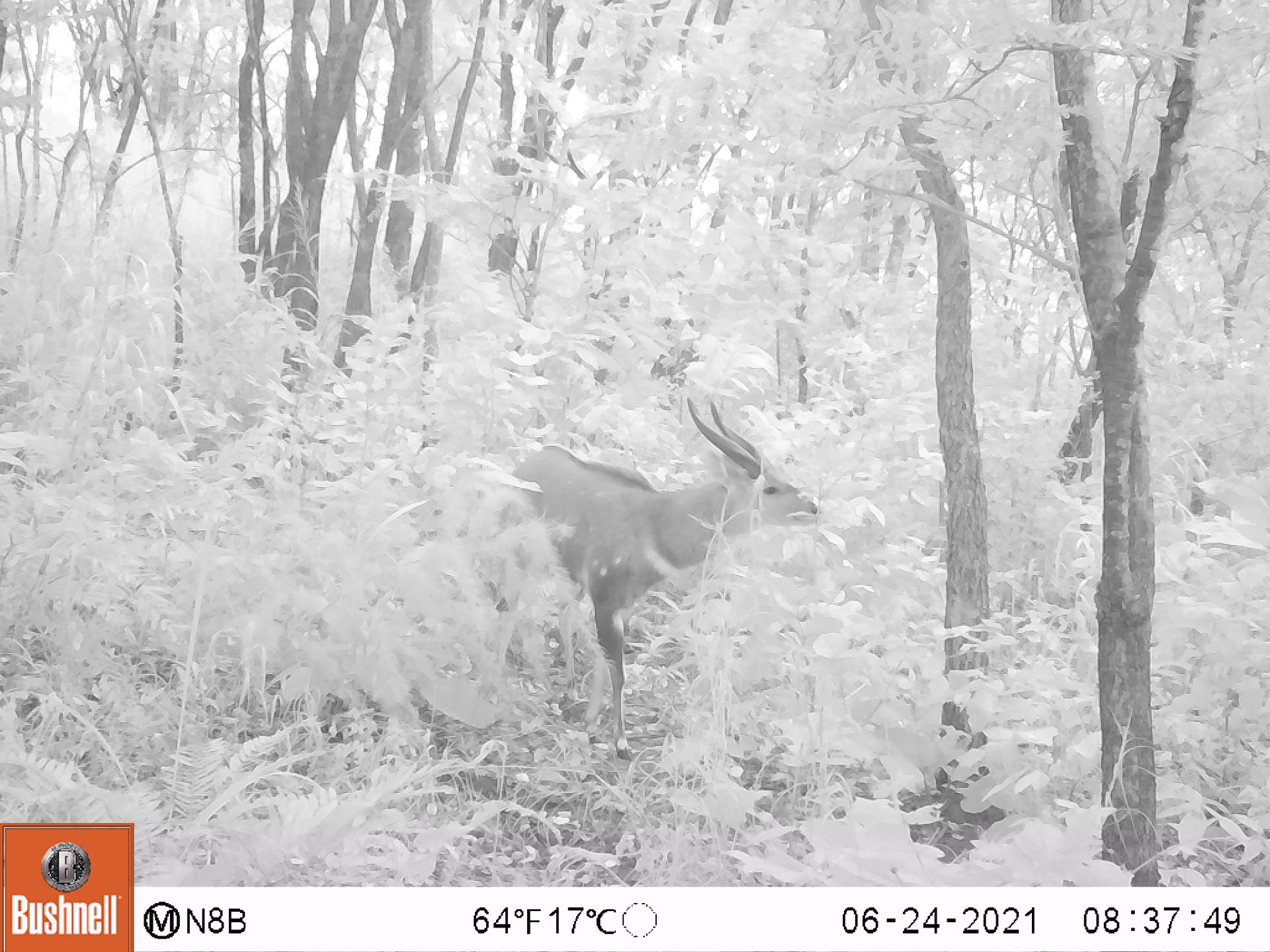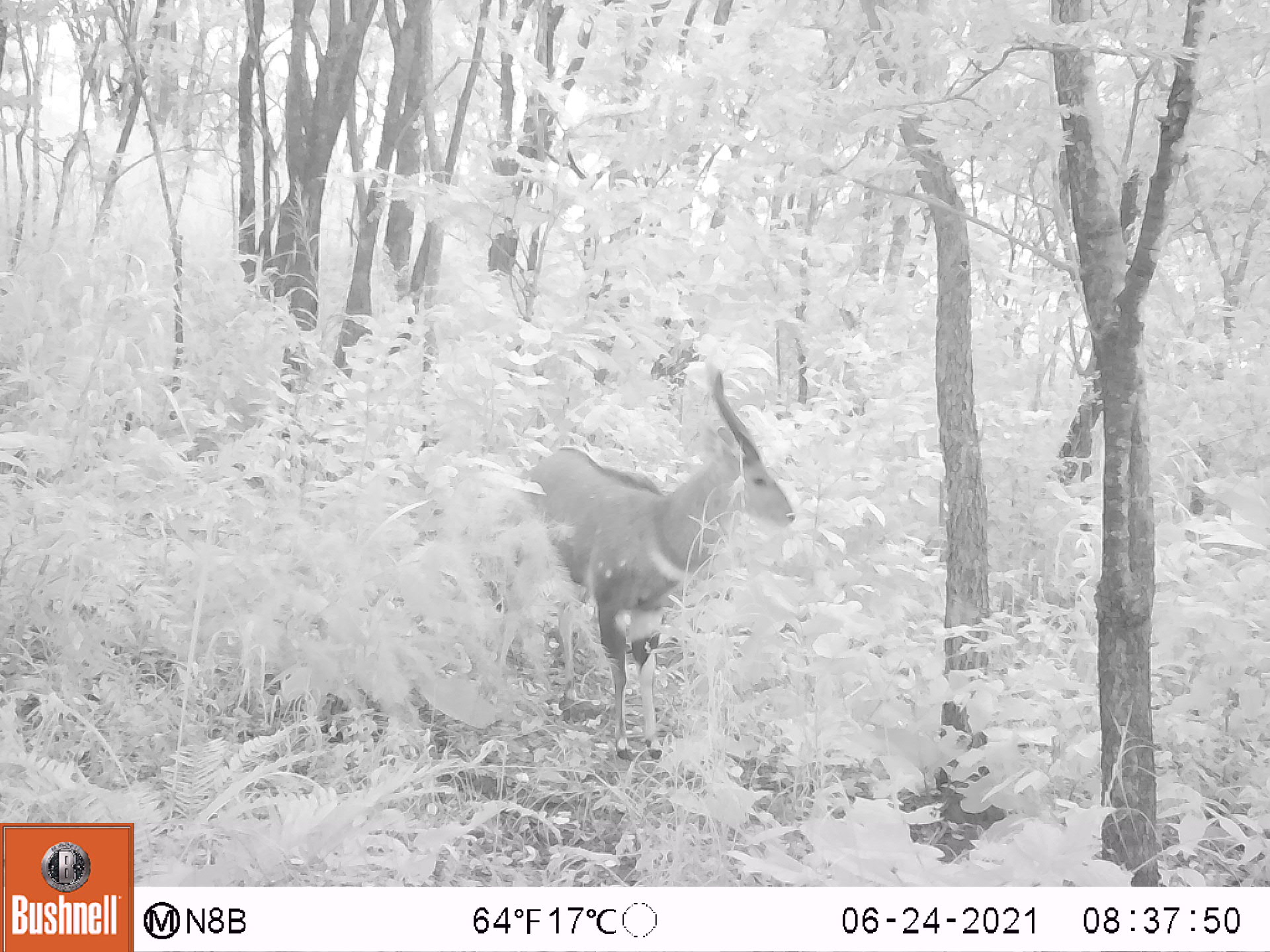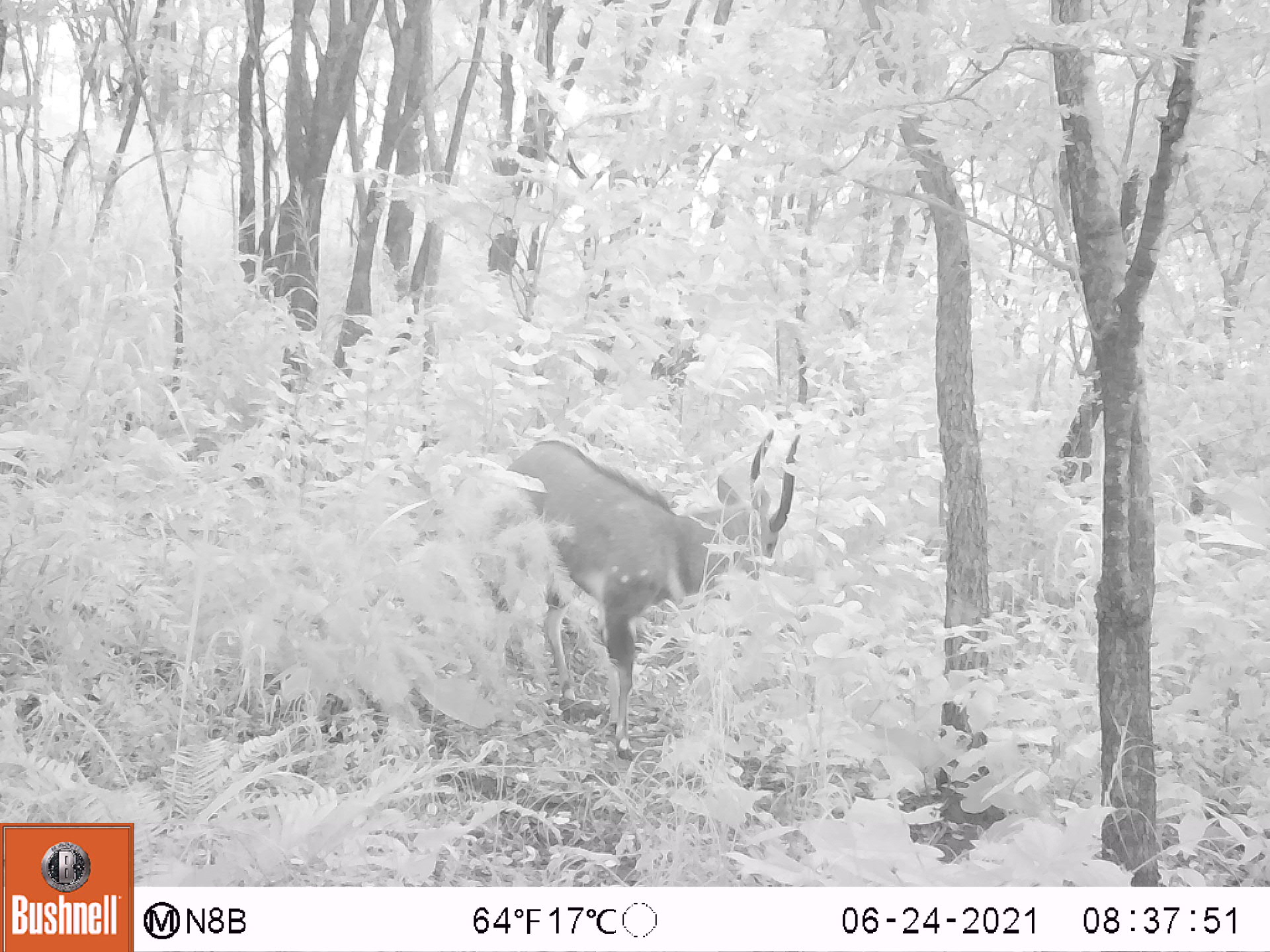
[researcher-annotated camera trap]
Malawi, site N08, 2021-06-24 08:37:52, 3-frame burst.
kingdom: Animalia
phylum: Chordata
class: Mammalia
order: Artiodactyla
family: Bovidae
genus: Tragelaphus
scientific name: Tragelaphus sylvaticus sylvaticus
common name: cape bushbuck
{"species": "cape bushbuck (Tragelaphus sylvaticus sylvaticus)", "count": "1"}